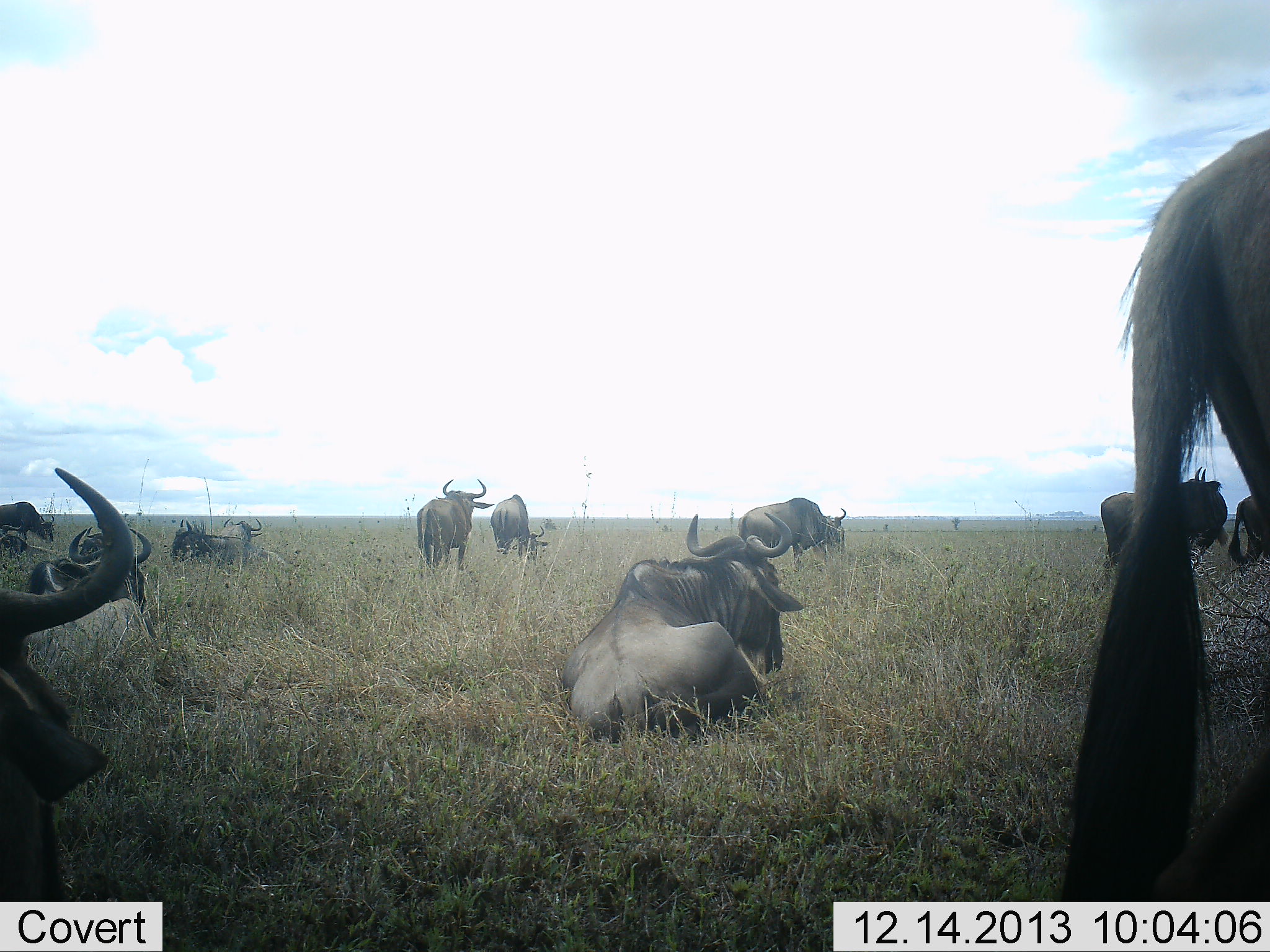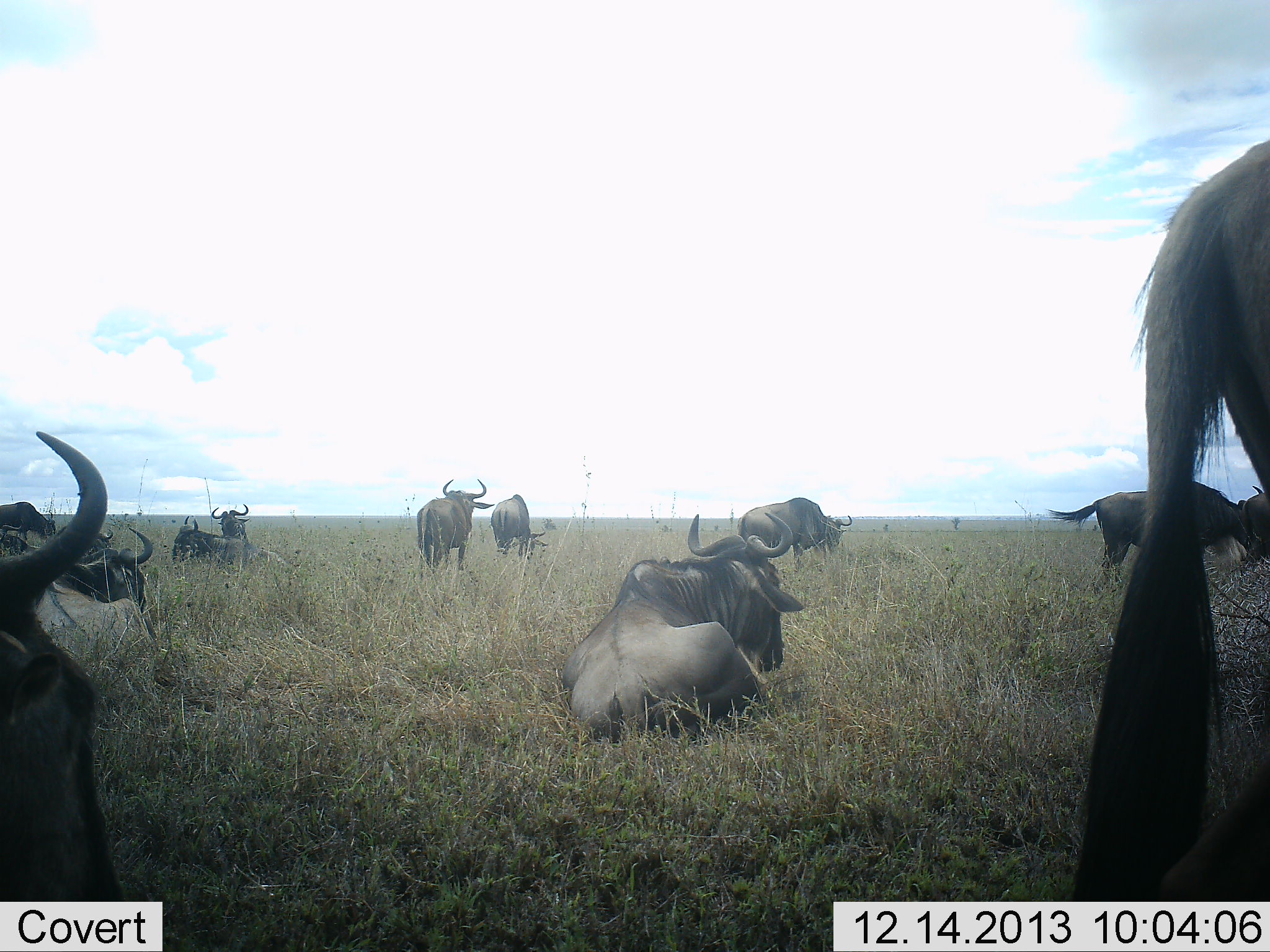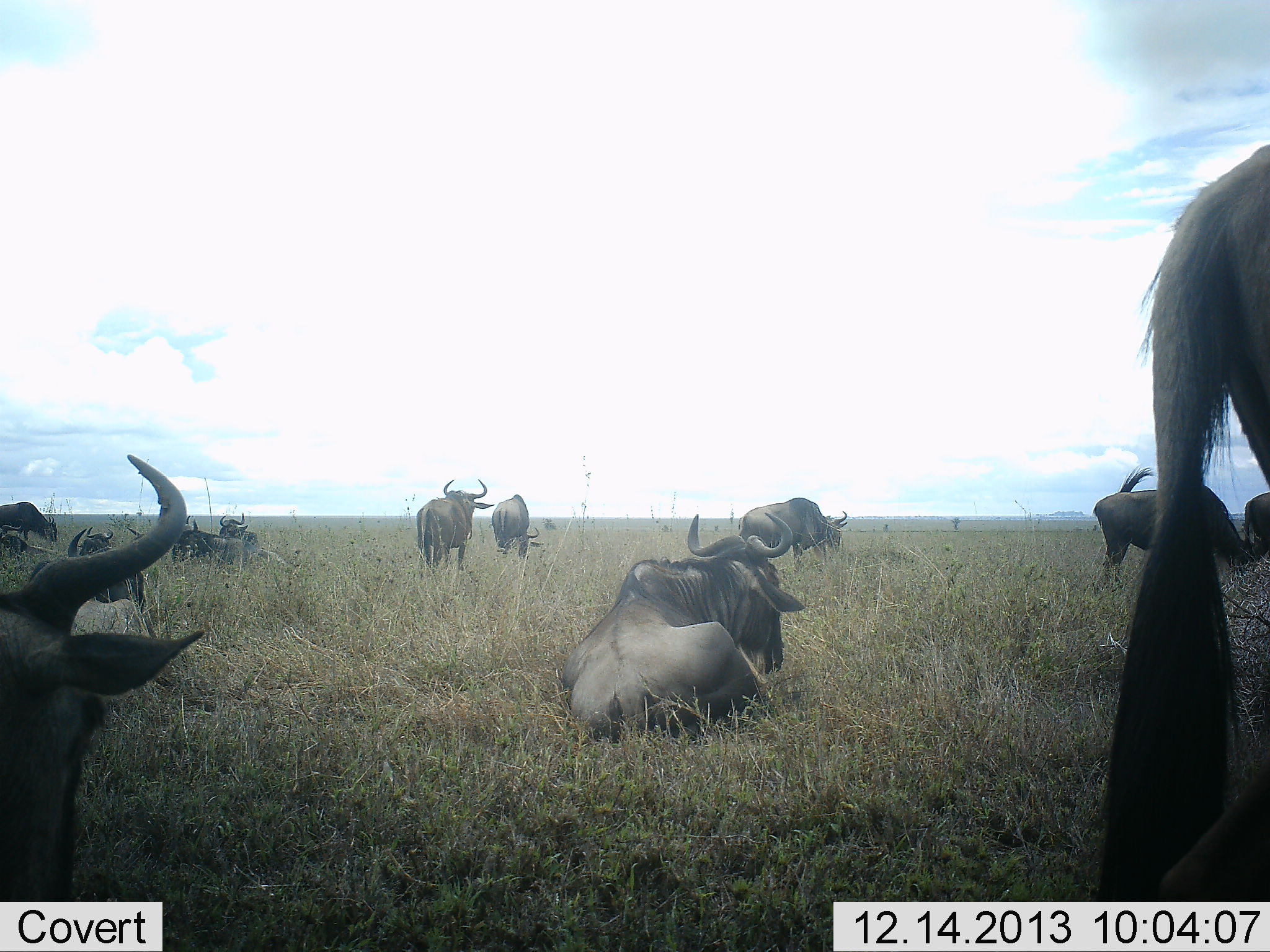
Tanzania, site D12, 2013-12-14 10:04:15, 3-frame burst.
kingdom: Animalia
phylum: Chordata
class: Mammalia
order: Artiodactyla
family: Bovidae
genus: Connochaetes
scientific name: Connochaetes taurinus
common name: blue wildebeest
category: wildebeest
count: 11-50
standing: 70%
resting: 100%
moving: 10%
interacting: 0%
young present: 0%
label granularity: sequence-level